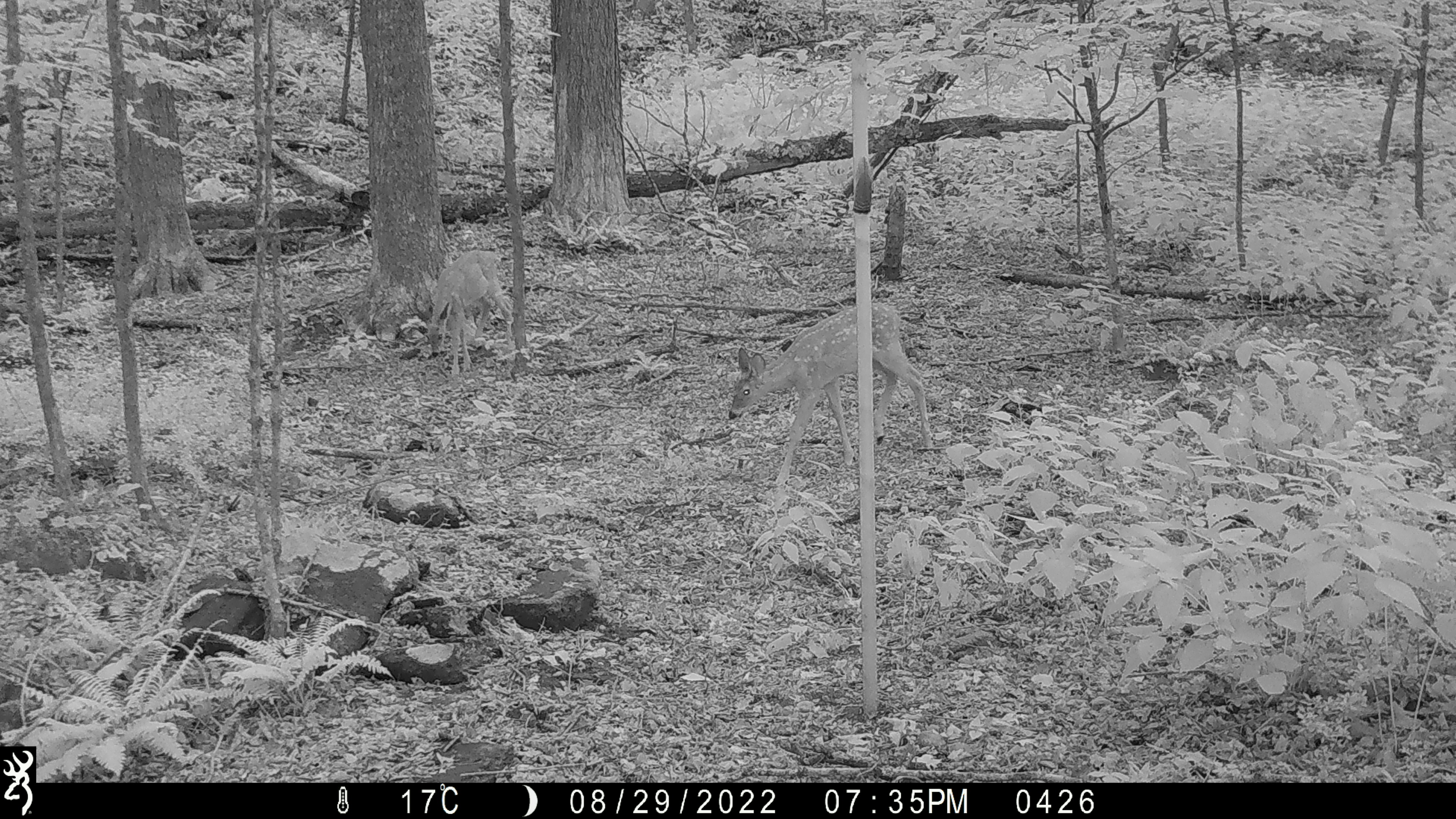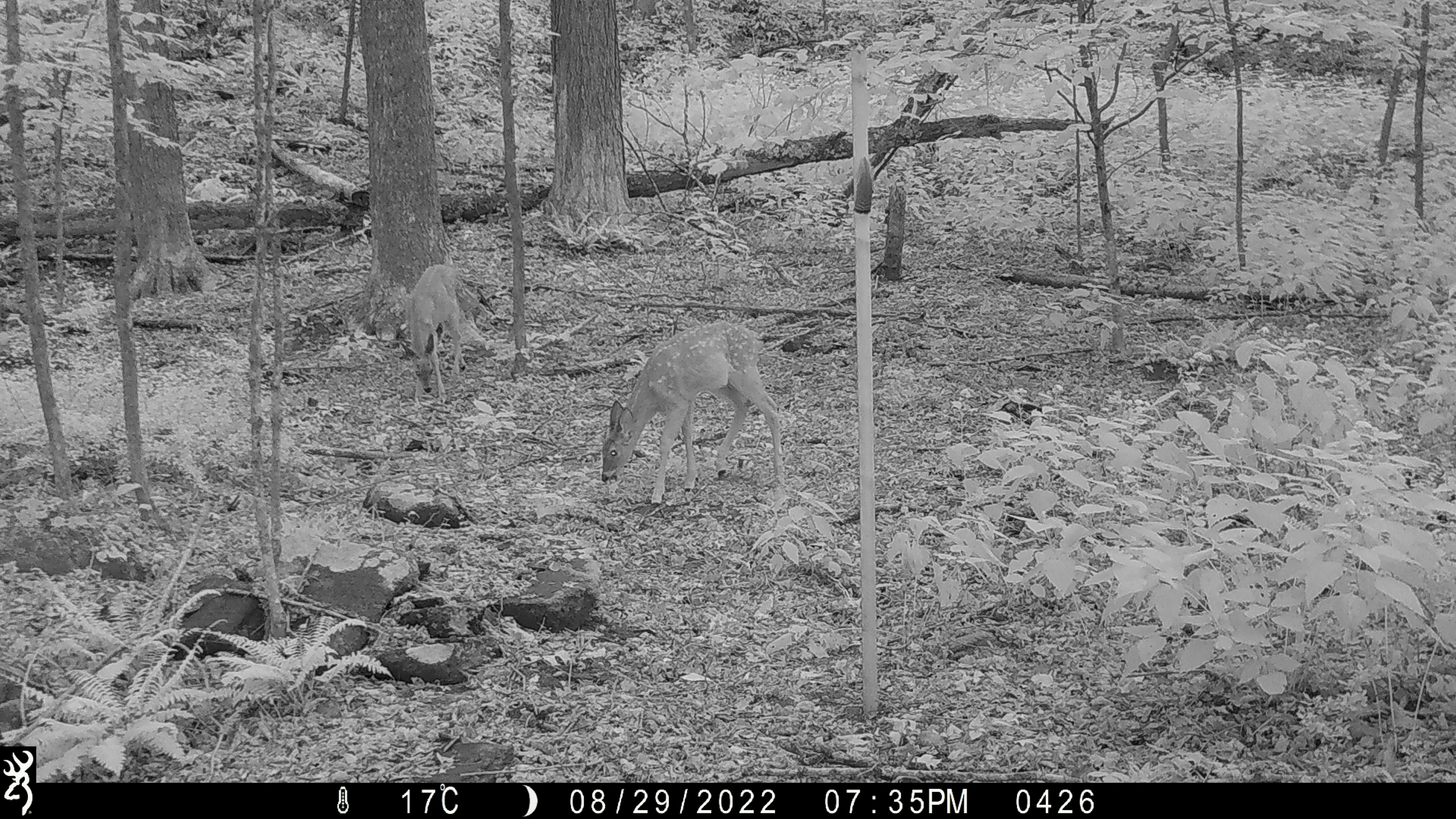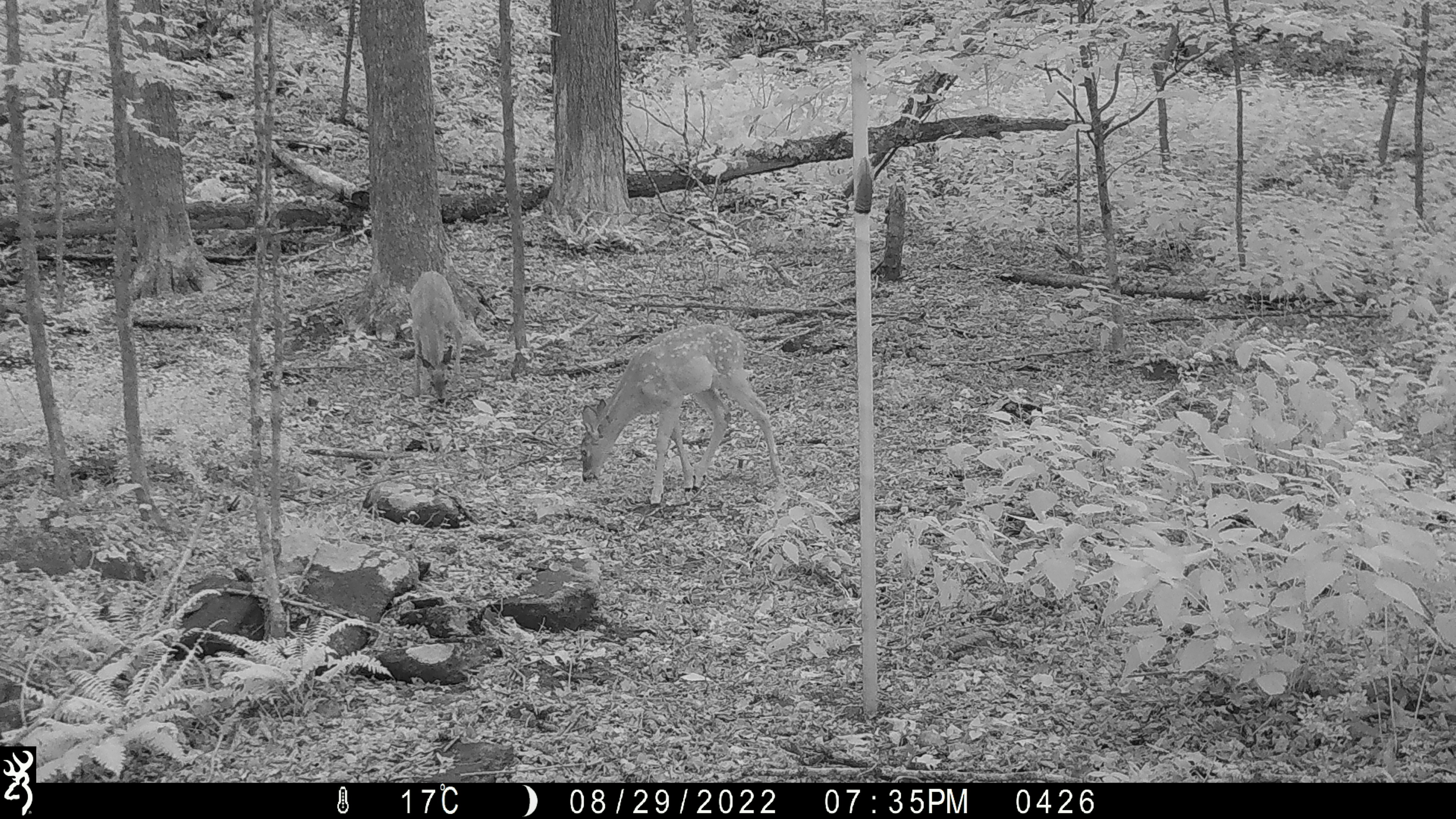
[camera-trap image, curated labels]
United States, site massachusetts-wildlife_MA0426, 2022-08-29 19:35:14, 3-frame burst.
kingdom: Animalia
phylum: Chordata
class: Mammalia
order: Artiodactyla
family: Cervidae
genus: Odocoileus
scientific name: Odocoileus virginianus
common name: white-tailed deer